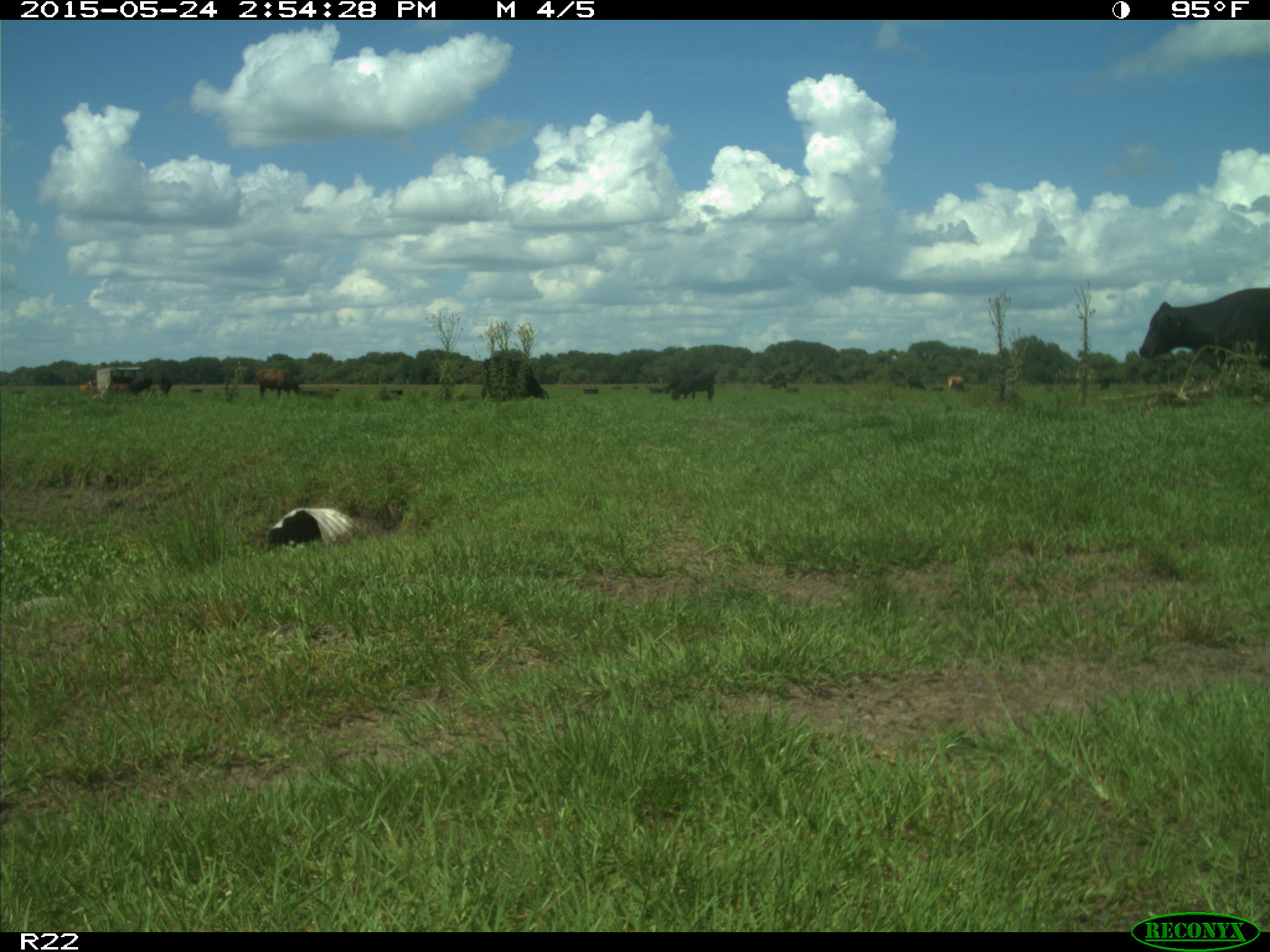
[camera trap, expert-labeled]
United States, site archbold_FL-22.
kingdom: Animalia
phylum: Chordata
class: Mammalia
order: Artiodactyla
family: Bovidae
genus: Bos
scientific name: Bos taurus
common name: domestic cow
Bos taurus (domestic cow).